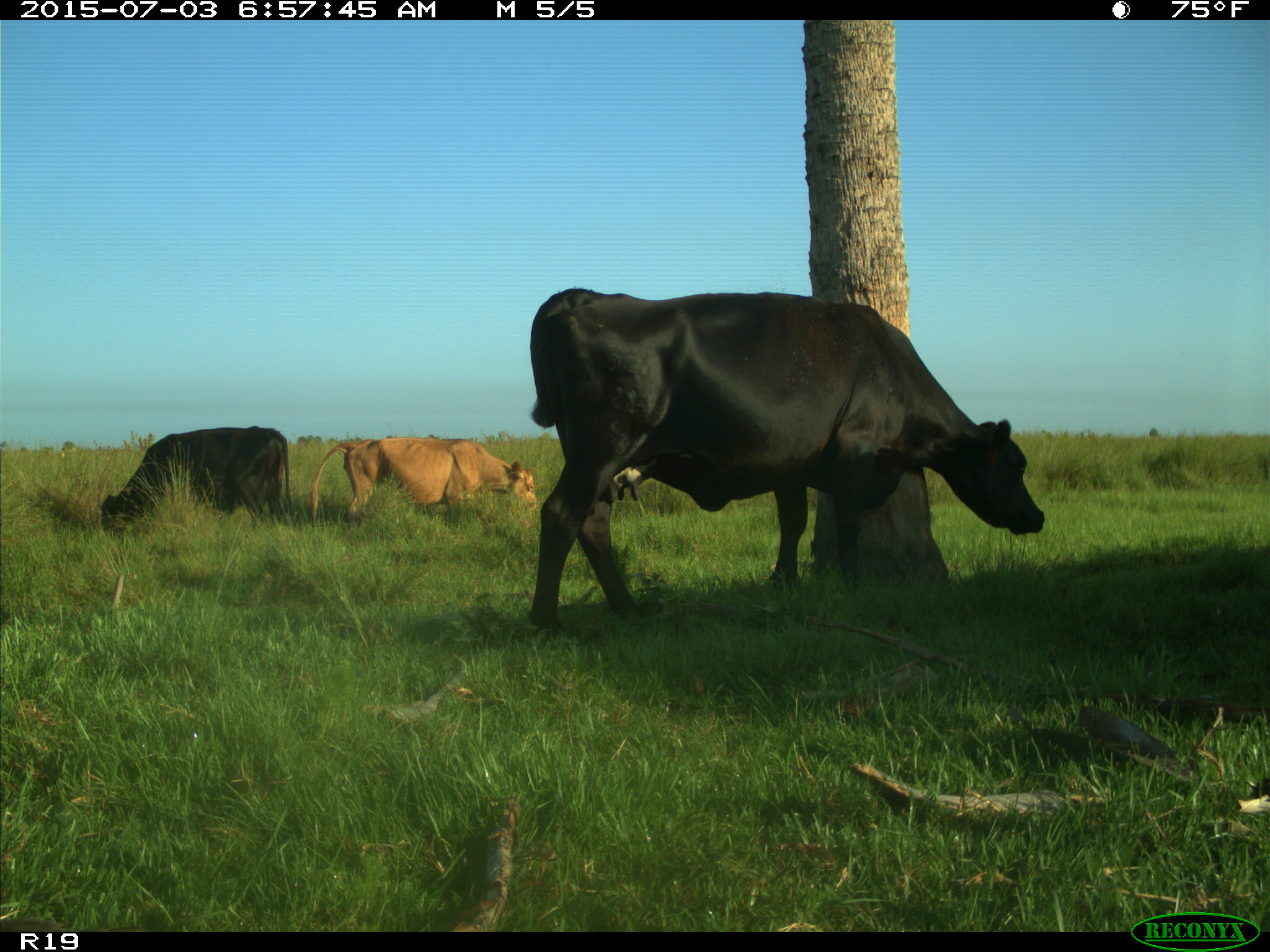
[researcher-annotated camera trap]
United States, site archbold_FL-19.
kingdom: Animalia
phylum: Chordata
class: Mammalia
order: Artiodactyla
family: Bovidae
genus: Bos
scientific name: Bos taurus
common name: domestic cow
Bos taurus (domestic cow).